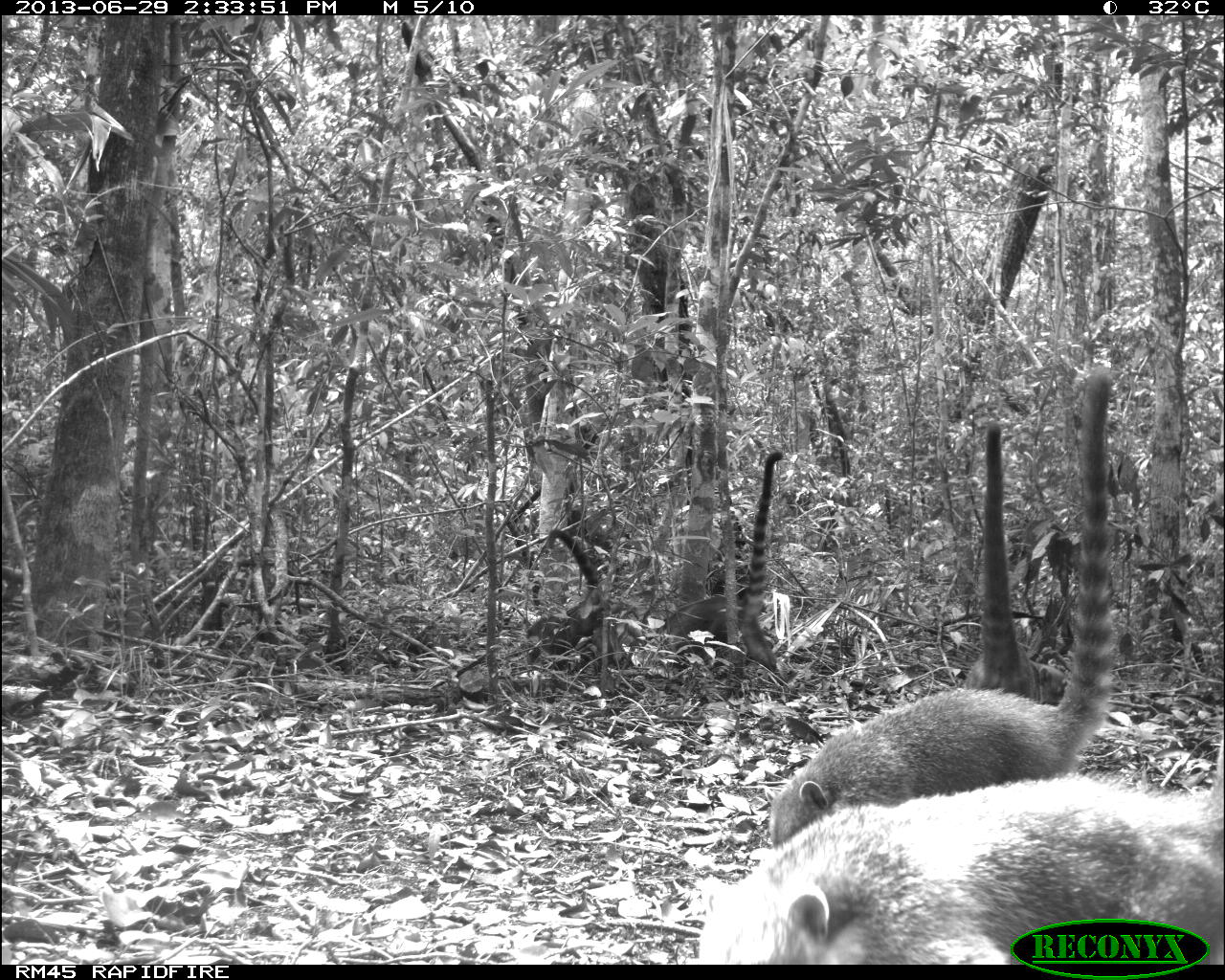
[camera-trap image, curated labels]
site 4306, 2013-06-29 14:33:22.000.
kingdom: Animalia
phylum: Chordata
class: Mammalia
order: Carnivora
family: Procyonidae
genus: Nasua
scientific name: Nasua narica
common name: white-nosed coati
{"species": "Nasua narica (white-nosed coati)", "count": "6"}